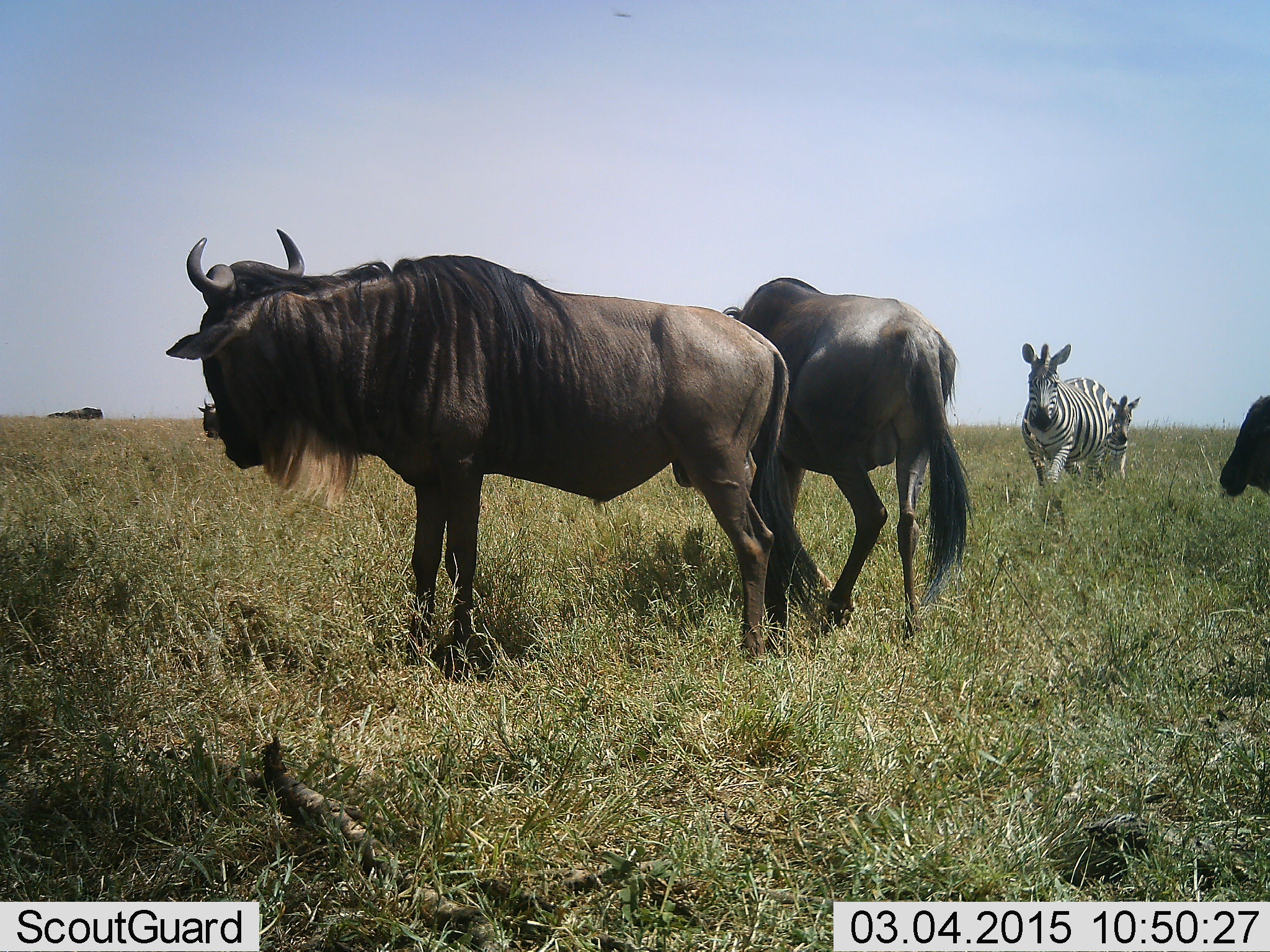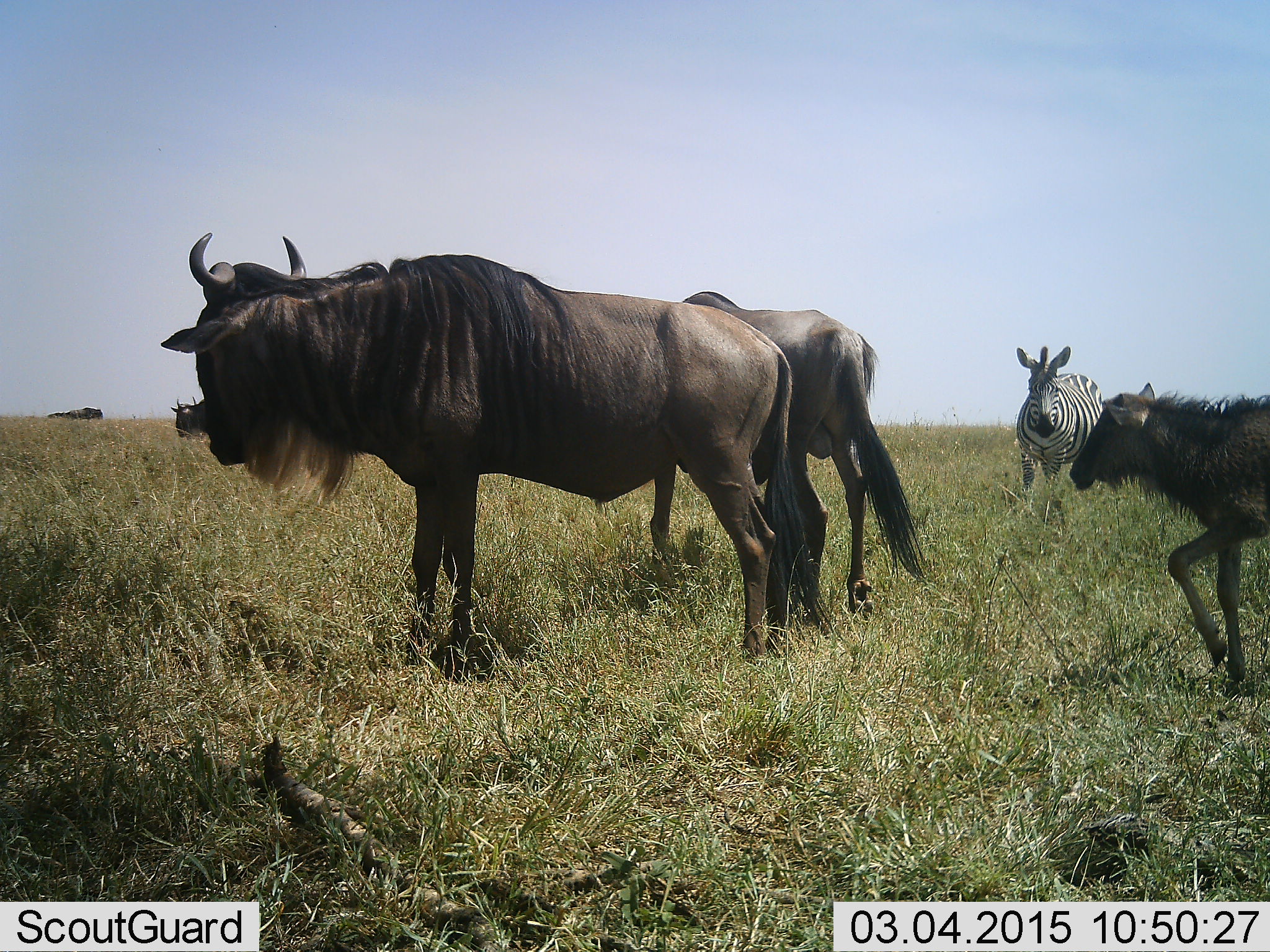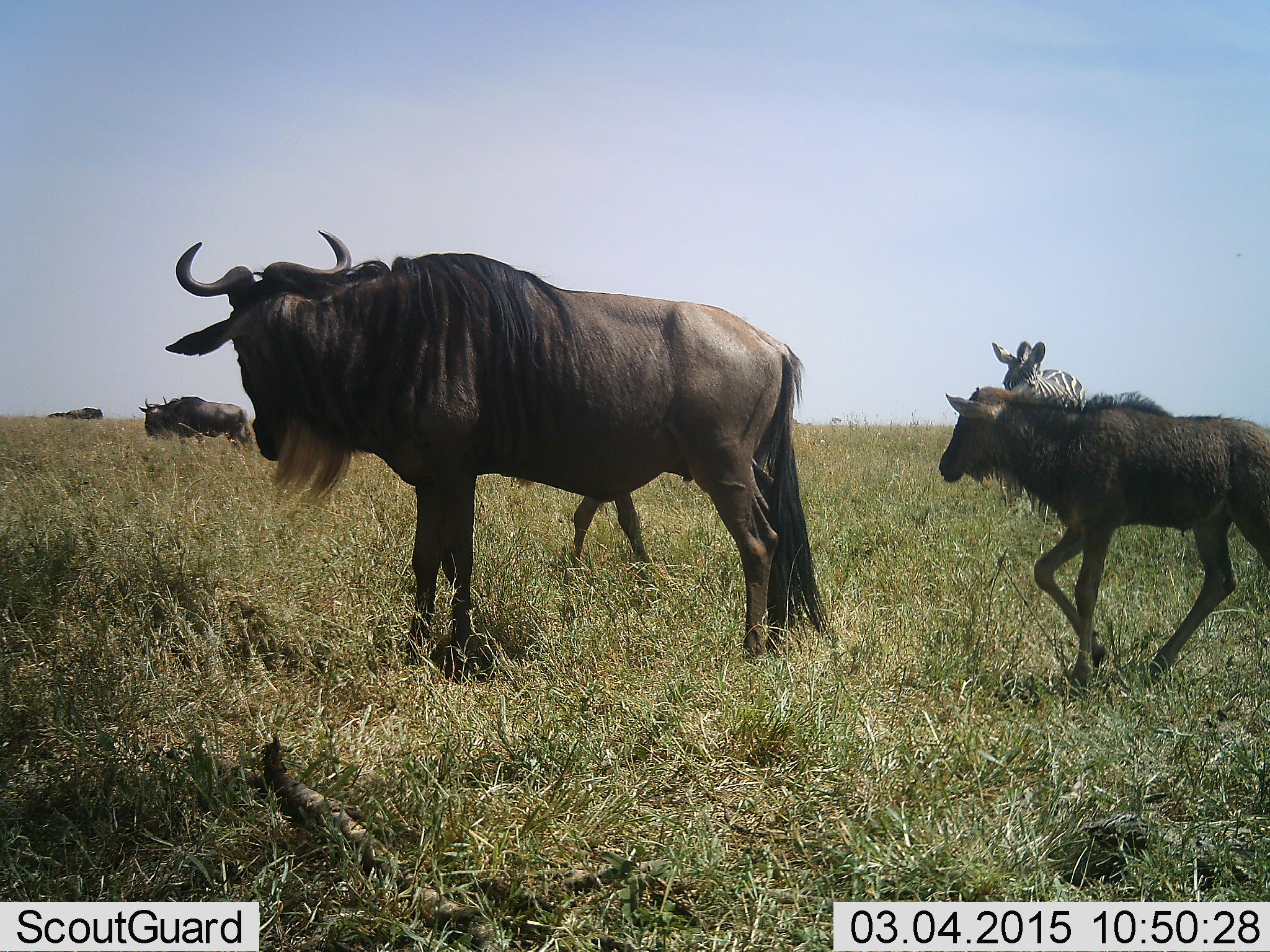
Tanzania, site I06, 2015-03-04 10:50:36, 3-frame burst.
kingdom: Animalia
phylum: Chordata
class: Mammalia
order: Artiodactyla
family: Bovidae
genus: Connochaetes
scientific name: Connochaetes taurinus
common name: blue wildebeest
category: wildebeest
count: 5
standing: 90%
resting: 0%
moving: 90%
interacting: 0%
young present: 100%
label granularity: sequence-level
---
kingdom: Animalia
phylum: Chordata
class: Mammalia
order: Perissodactyla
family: Equidae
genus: Equus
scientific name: Equus quagga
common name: plains zebra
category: zebra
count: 2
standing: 60%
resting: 0%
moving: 50%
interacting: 0%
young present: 40%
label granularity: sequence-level